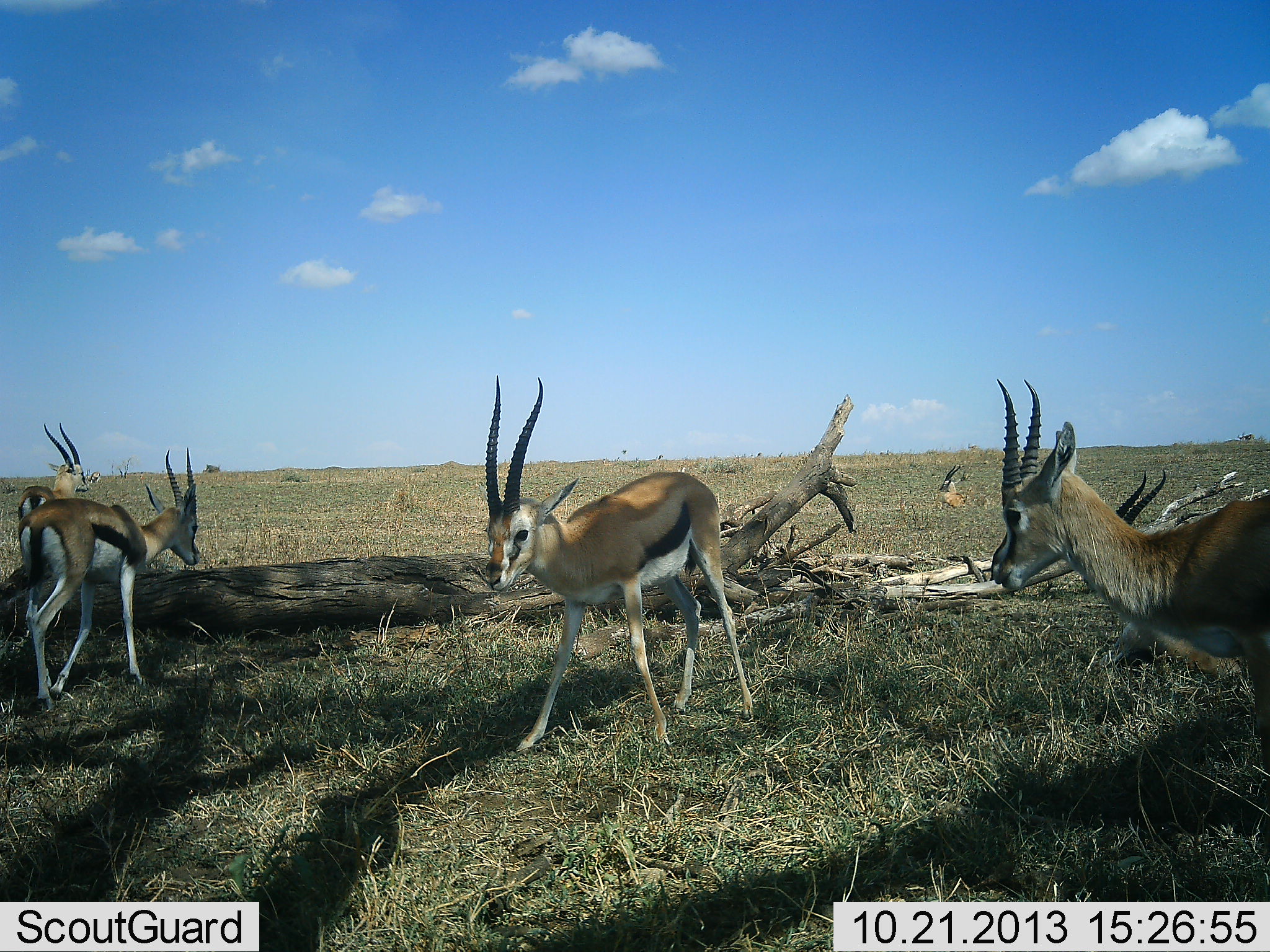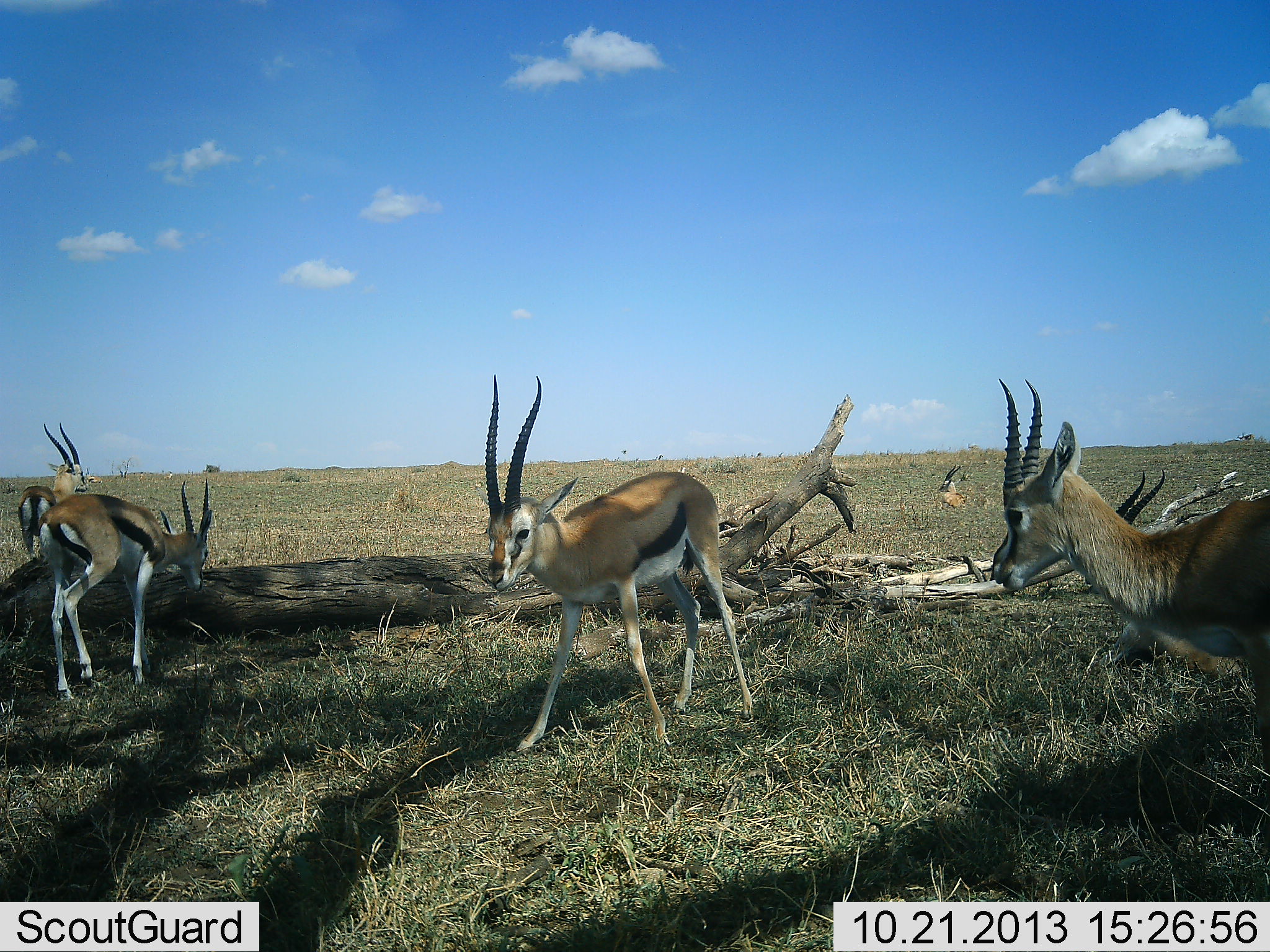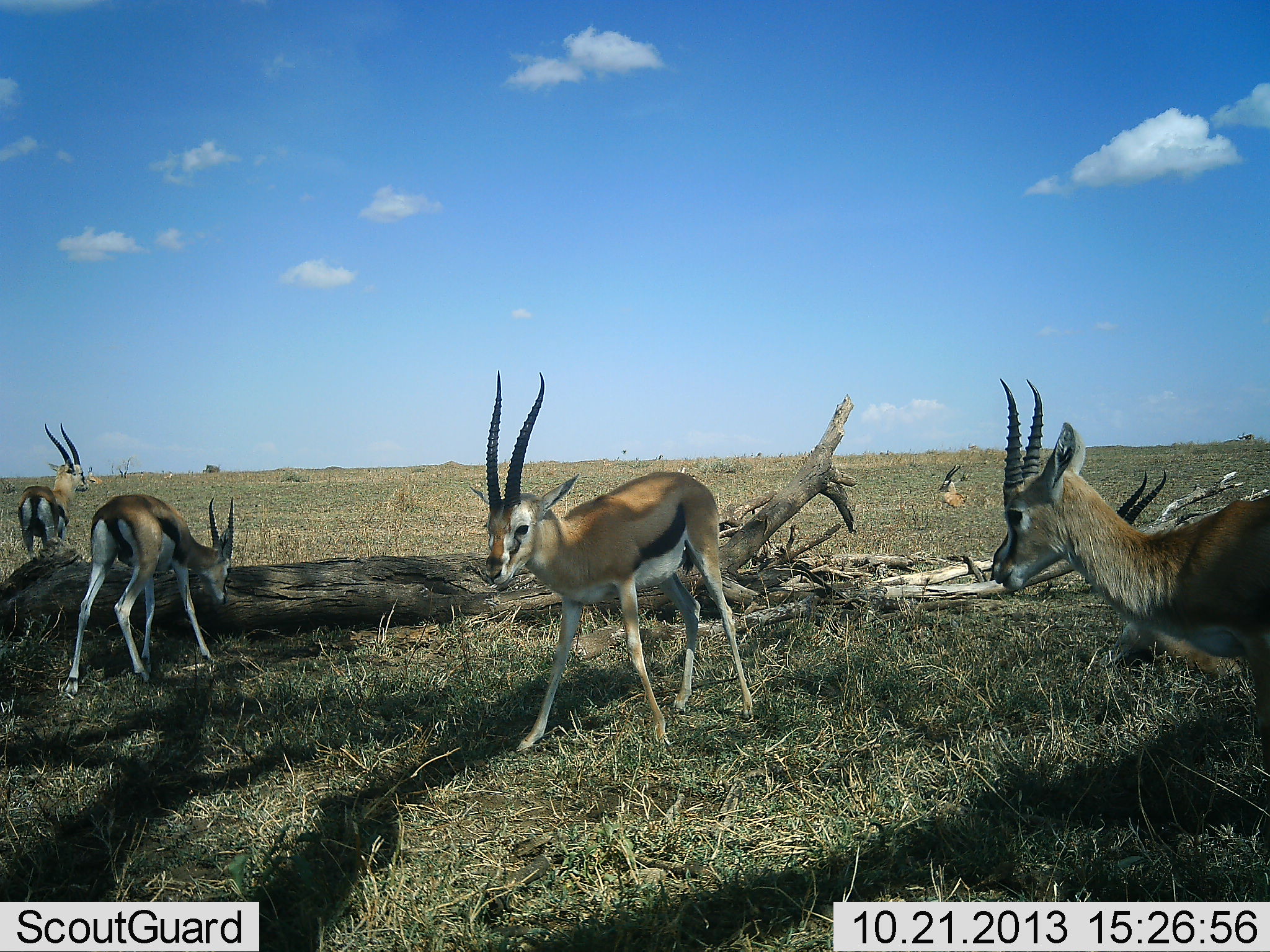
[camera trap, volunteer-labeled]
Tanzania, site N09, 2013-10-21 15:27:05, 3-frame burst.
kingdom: Animalia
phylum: Chordata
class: Mammalia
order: Artiodactyla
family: Bovidae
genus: Eudorcas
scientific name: Eudorcas thomsonii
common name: thomson's gazelle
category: gazellethomsons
Gazellethomsons (thomson's gazelle) (Eudorcas thomsonii), count 5. Behavior (volunteer vote fractions): standing 80%, resting 40%, moving 20%, interacting 10%. Young present (vote fraction): 0%. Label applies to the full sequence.